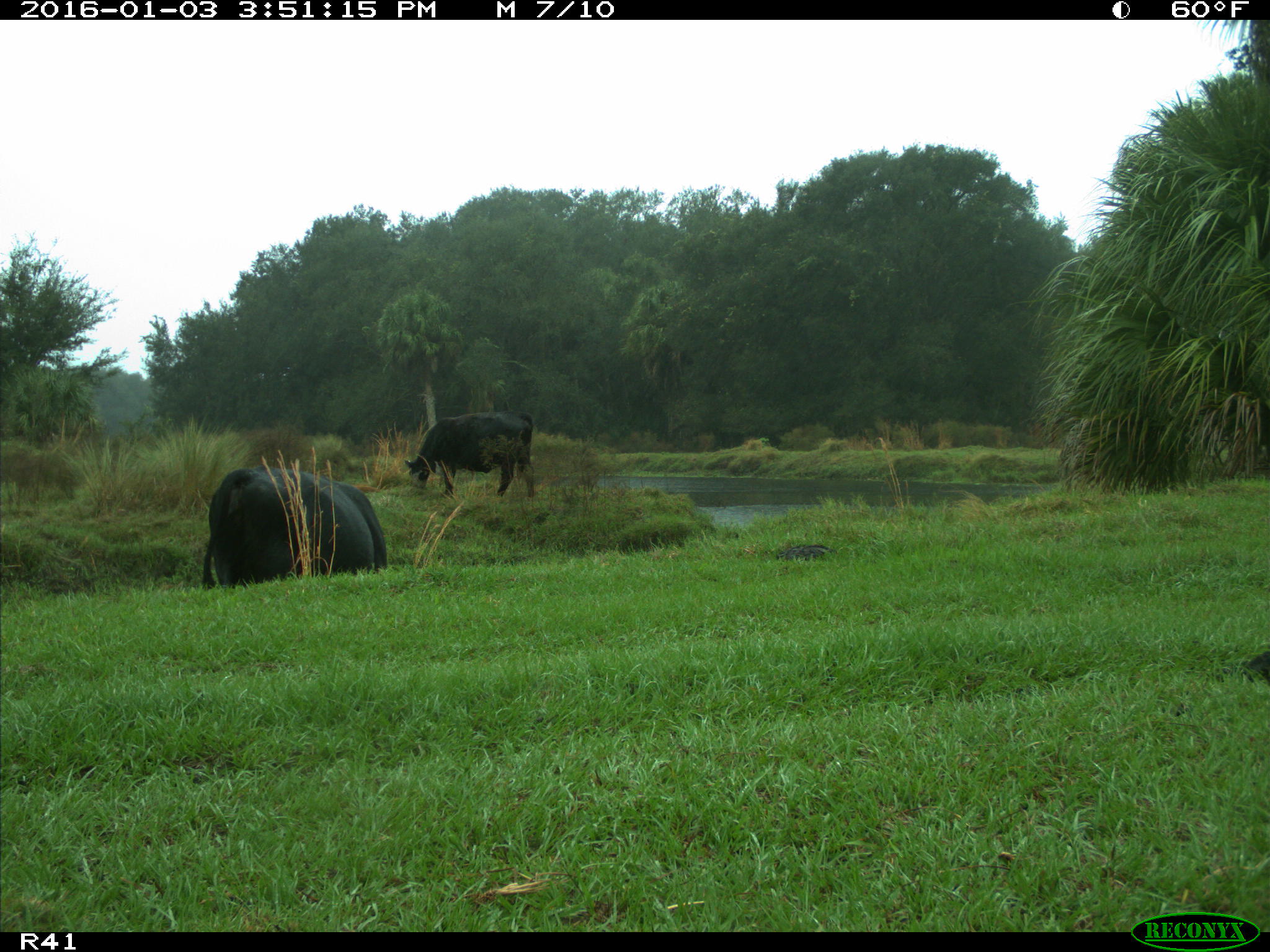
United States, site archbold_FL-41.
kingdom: Animalia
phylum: Chordata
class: Mammalia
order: Artiodactyla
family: Bovidae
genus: Bos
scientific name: Bos taurus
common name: domestic cow